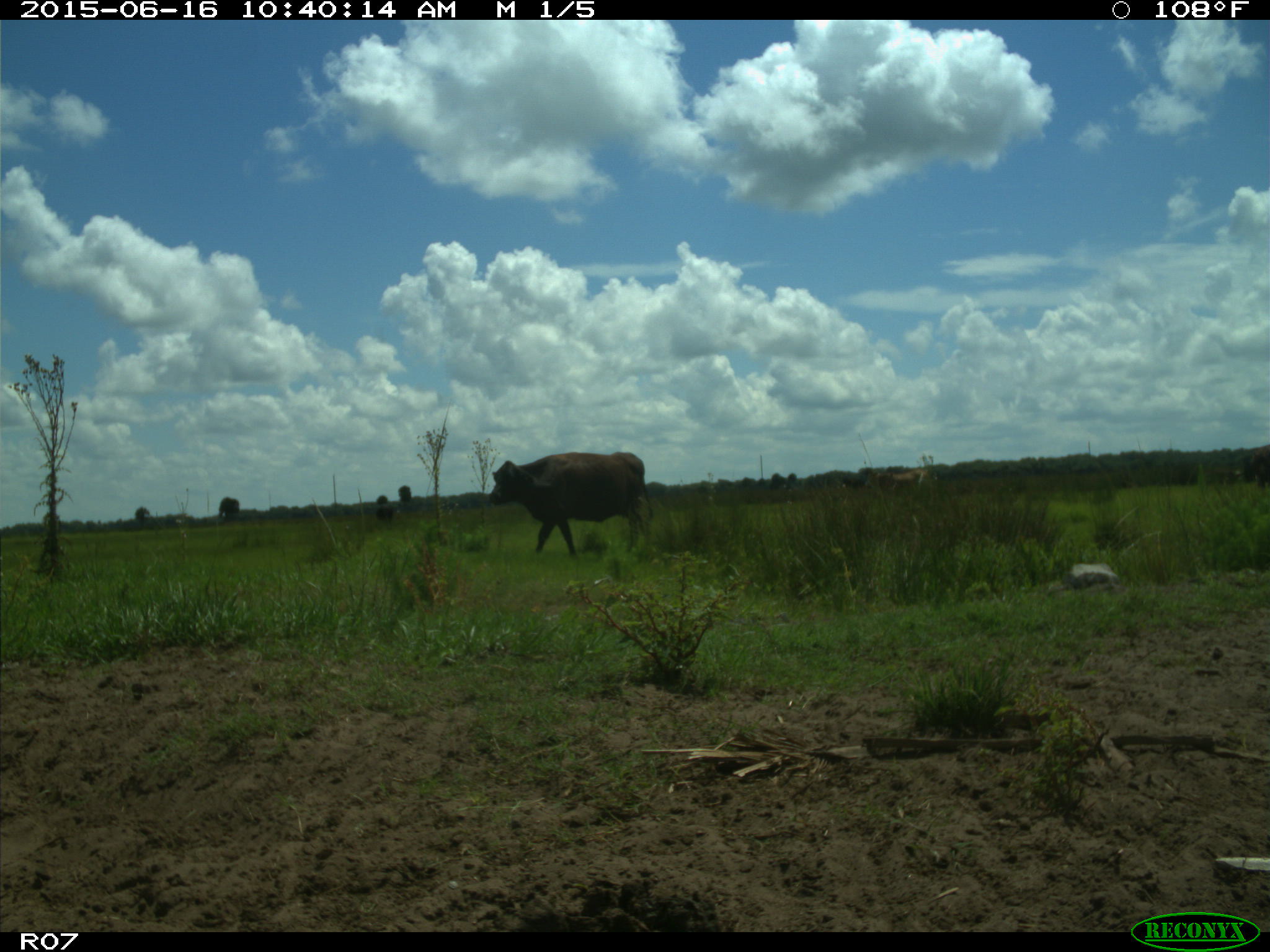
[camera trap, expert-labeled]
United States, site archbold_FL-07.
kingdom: Animalia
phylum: Chordata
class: Mammalia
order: Artiodactyla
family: Bovidae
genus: Bos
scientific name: Bos taurus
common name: domestic cow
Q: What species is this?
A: Bos taurus (domestic cow).